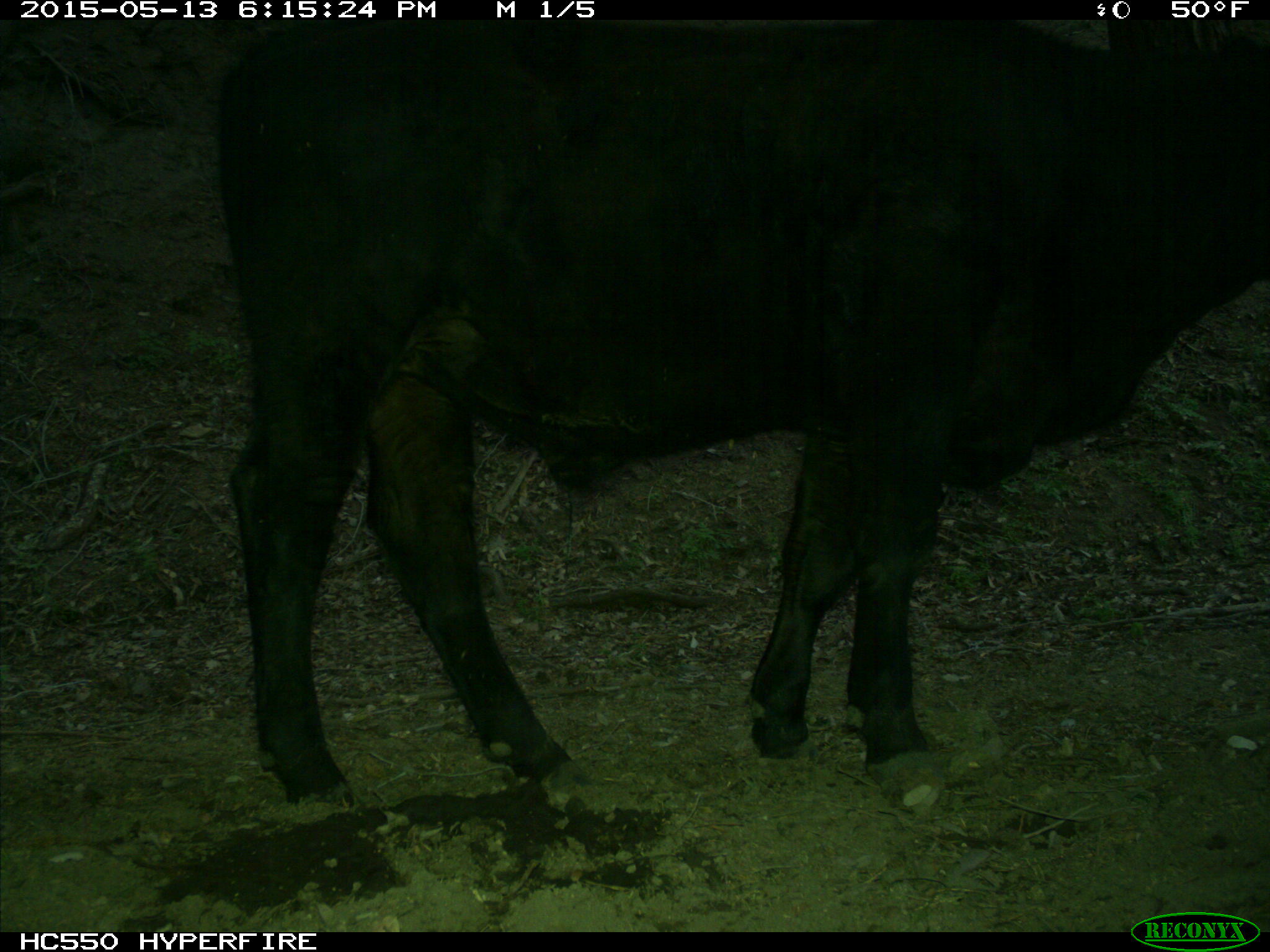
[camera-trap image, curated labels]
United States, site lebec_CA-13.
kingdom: Animalia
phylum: Chordata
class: Mammalia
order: Artiodactyla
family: Bovidae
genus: Bos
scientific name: Bos taurus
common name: domestic cow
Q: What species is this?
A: Bos taurus (domestic cow).